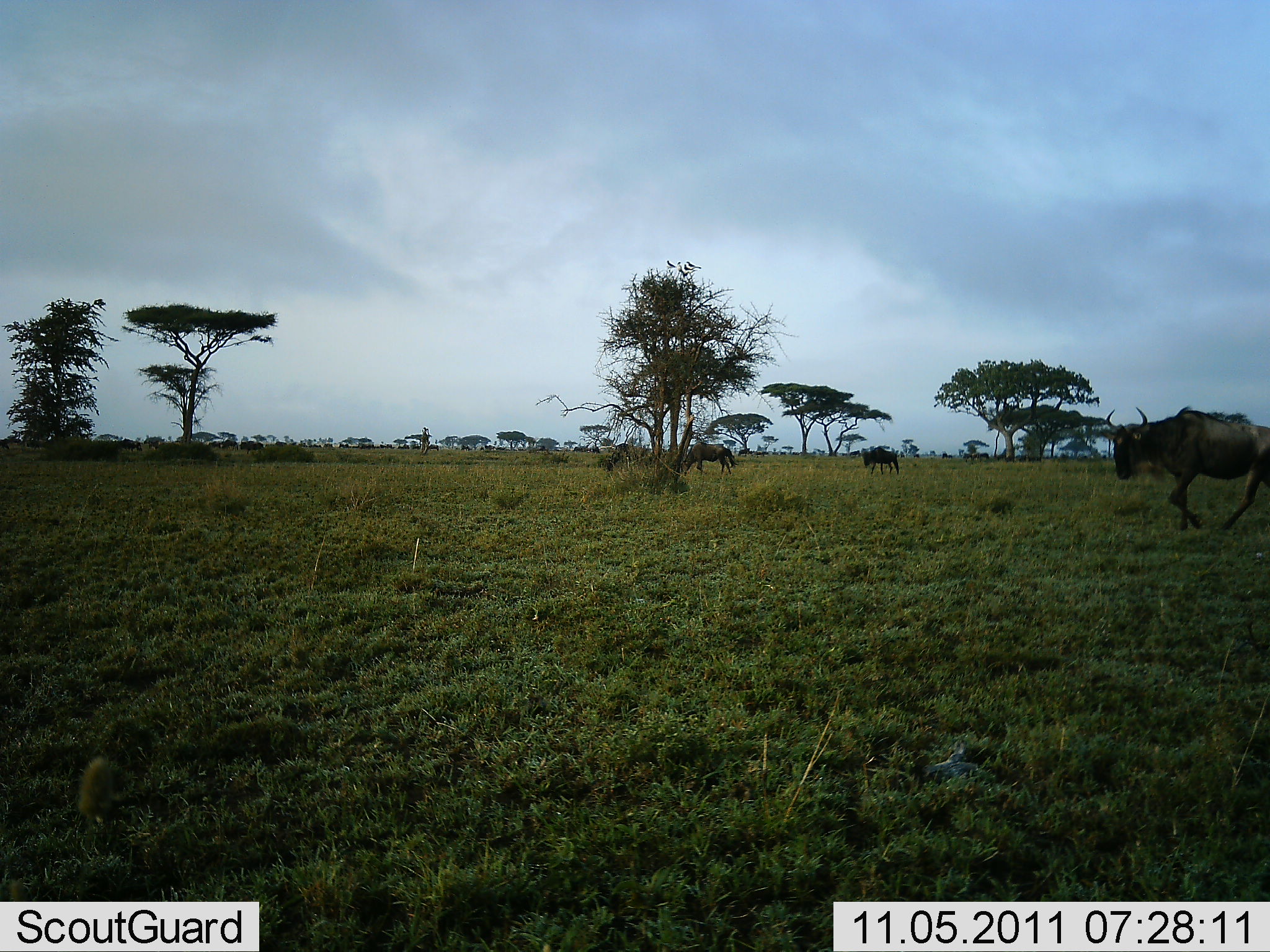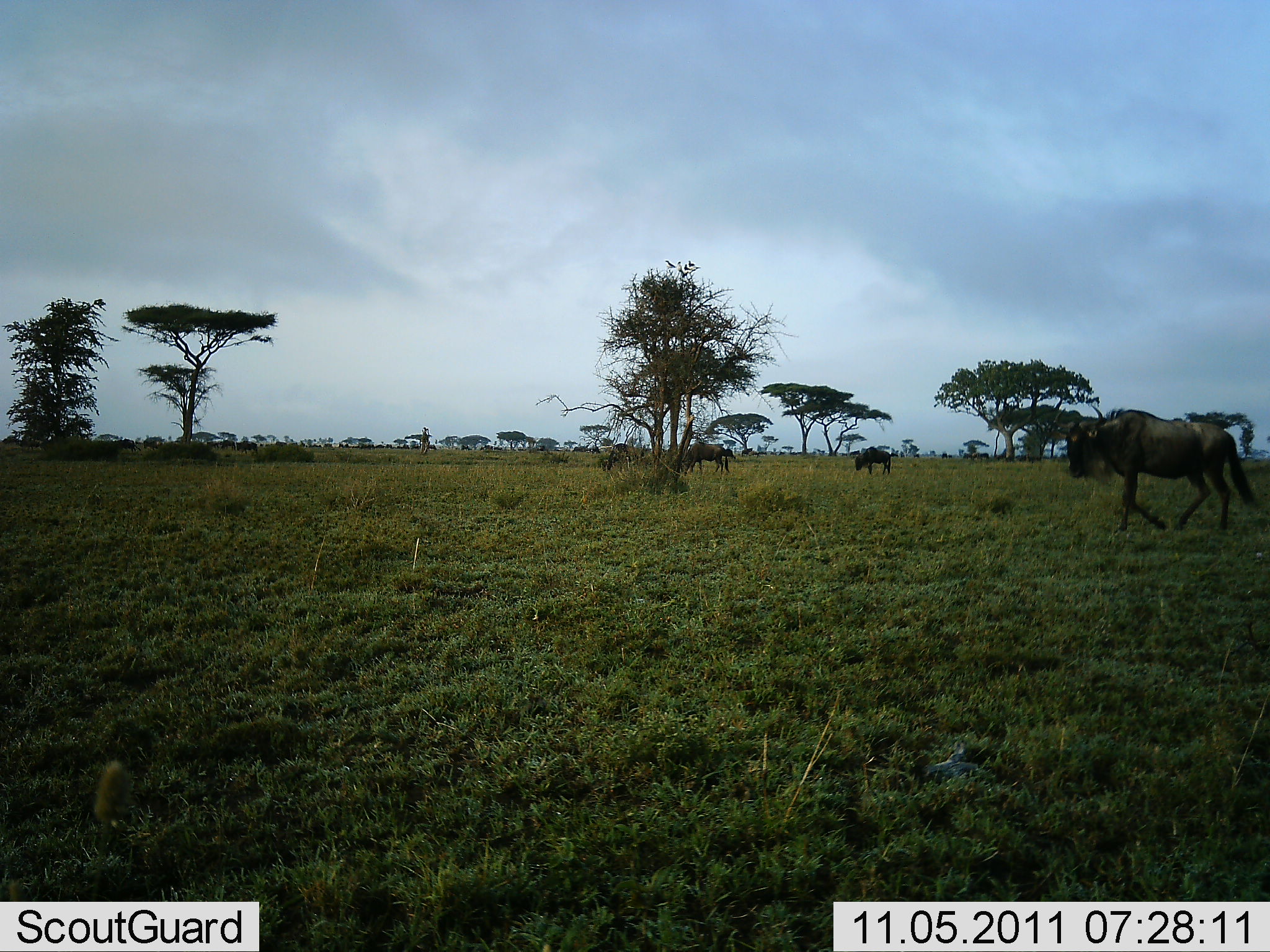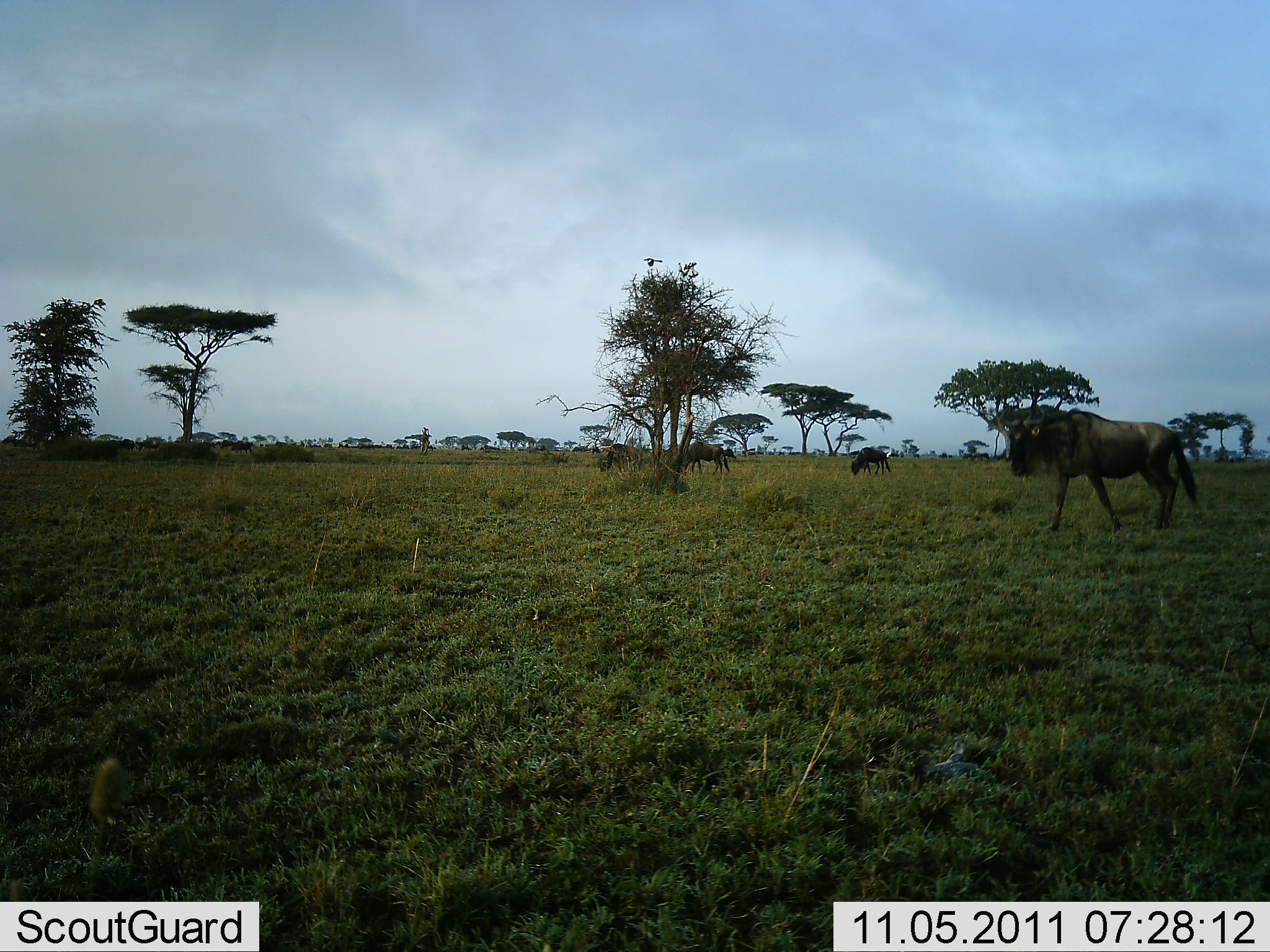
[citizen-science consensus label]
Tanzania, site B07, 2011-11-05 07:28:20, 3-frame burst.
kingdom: Animalia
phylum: Chordata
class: Mammalia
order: Artiodactyla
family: Bovidae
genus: Connochaetes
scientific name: Connochaetes taurinus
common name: blue wildebeest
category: wildebeest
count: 5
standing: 23%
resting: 0%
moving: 95%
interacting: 0%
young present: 0%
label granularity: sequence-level